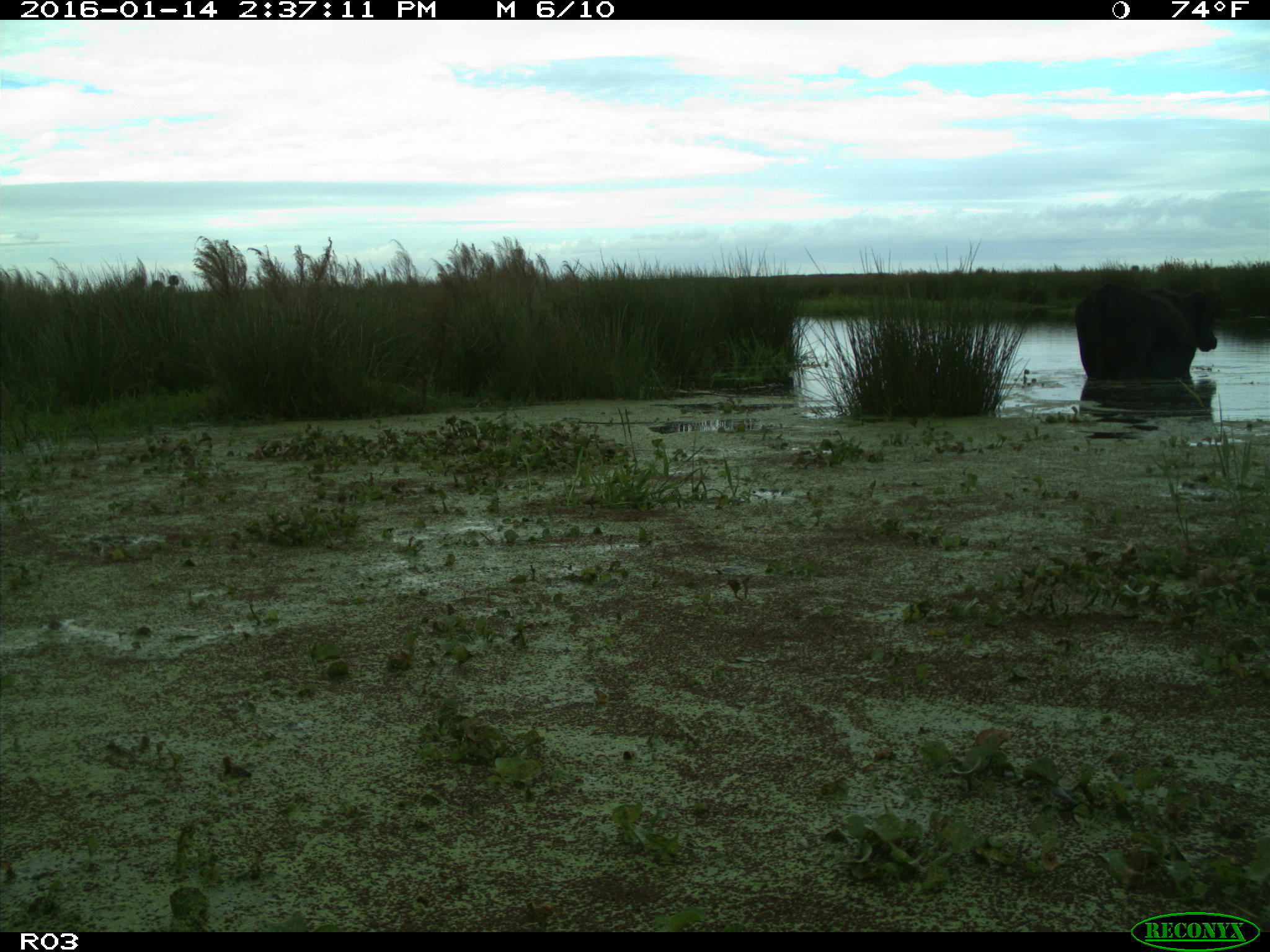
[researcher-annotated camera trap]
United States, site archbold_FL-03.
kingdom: Animalia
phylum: Chordata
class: Mammalia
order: Artiodactyla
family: Bovidae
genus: Bos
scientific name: Bos taurus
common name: domestic cow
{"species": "Bos taurus (domestic cow)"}